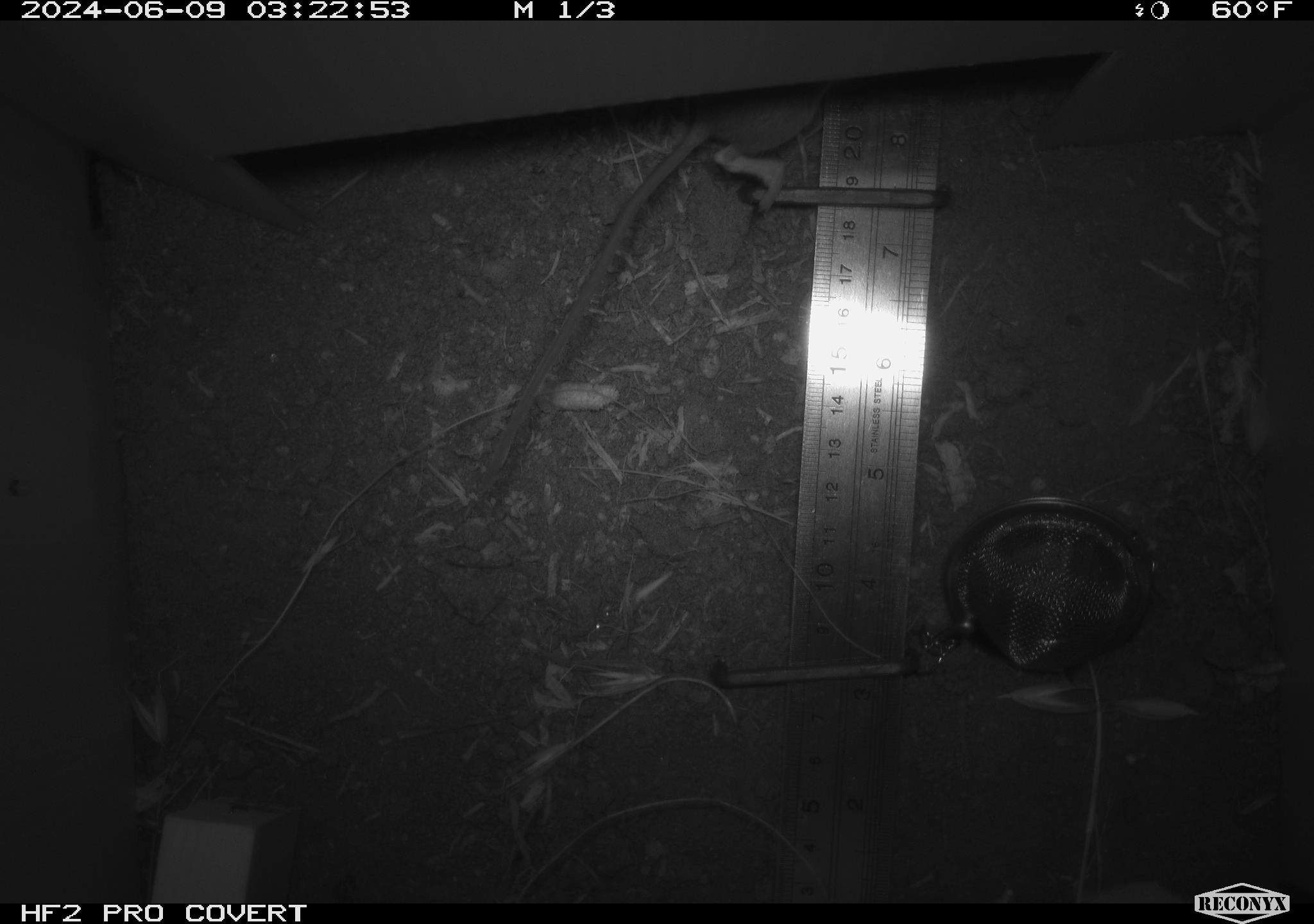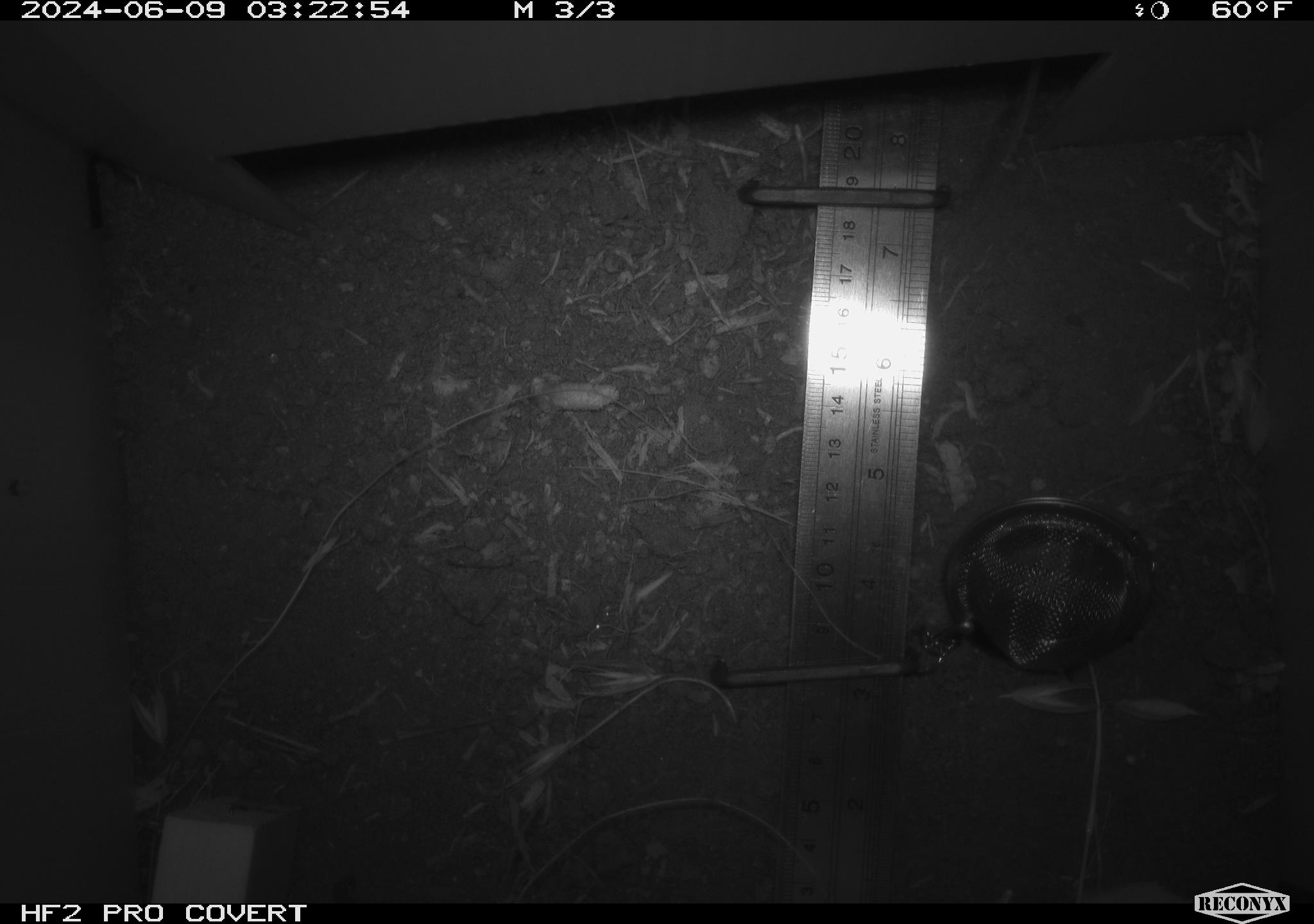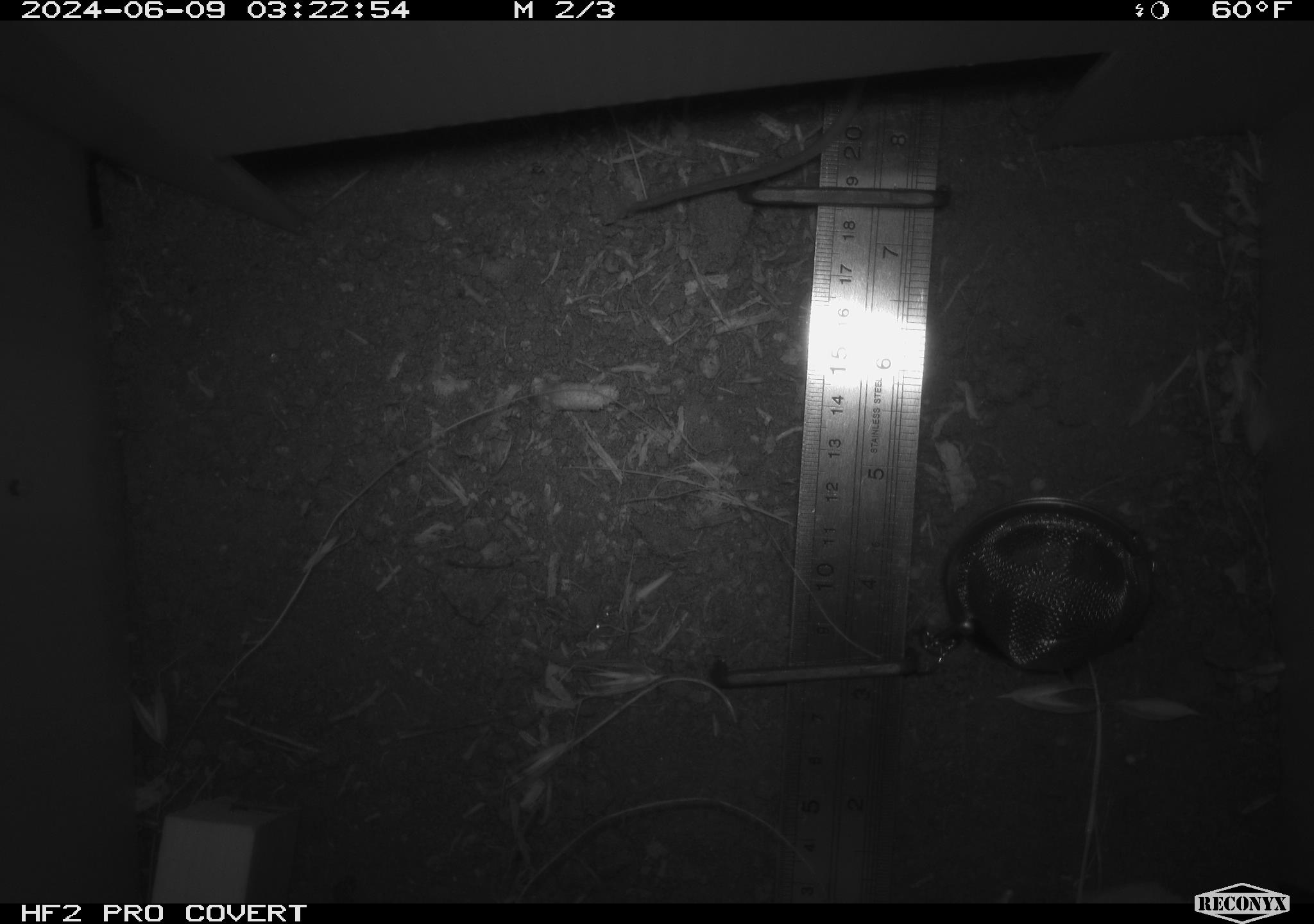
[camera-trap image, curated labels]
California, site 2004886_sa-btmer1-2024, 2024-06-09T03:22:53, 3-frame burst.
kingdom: Animalia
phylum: Chordata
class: Mammalia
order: Rodentia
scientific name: Rodentia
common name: mouse species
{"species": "mouse species (Rodentia)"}